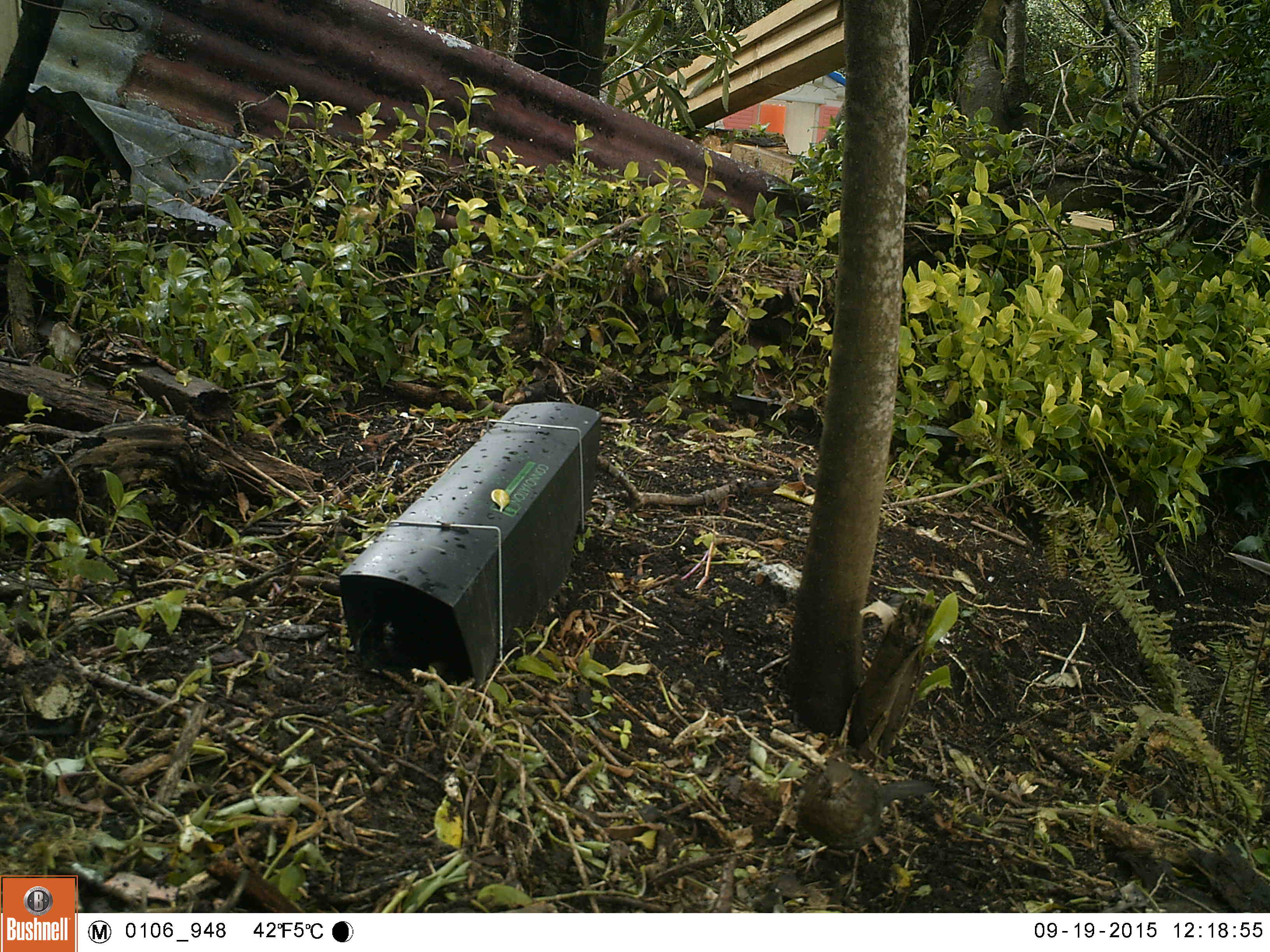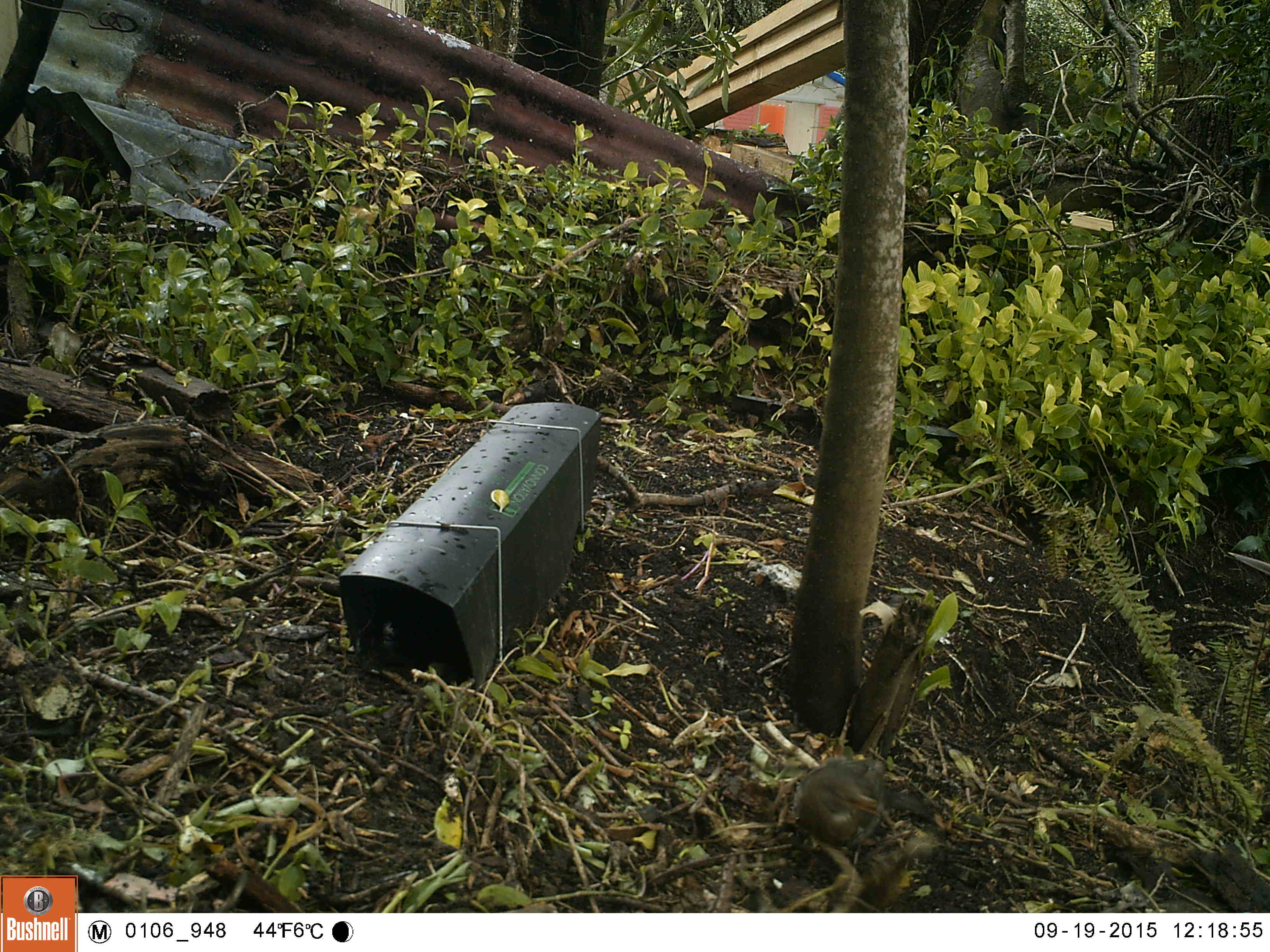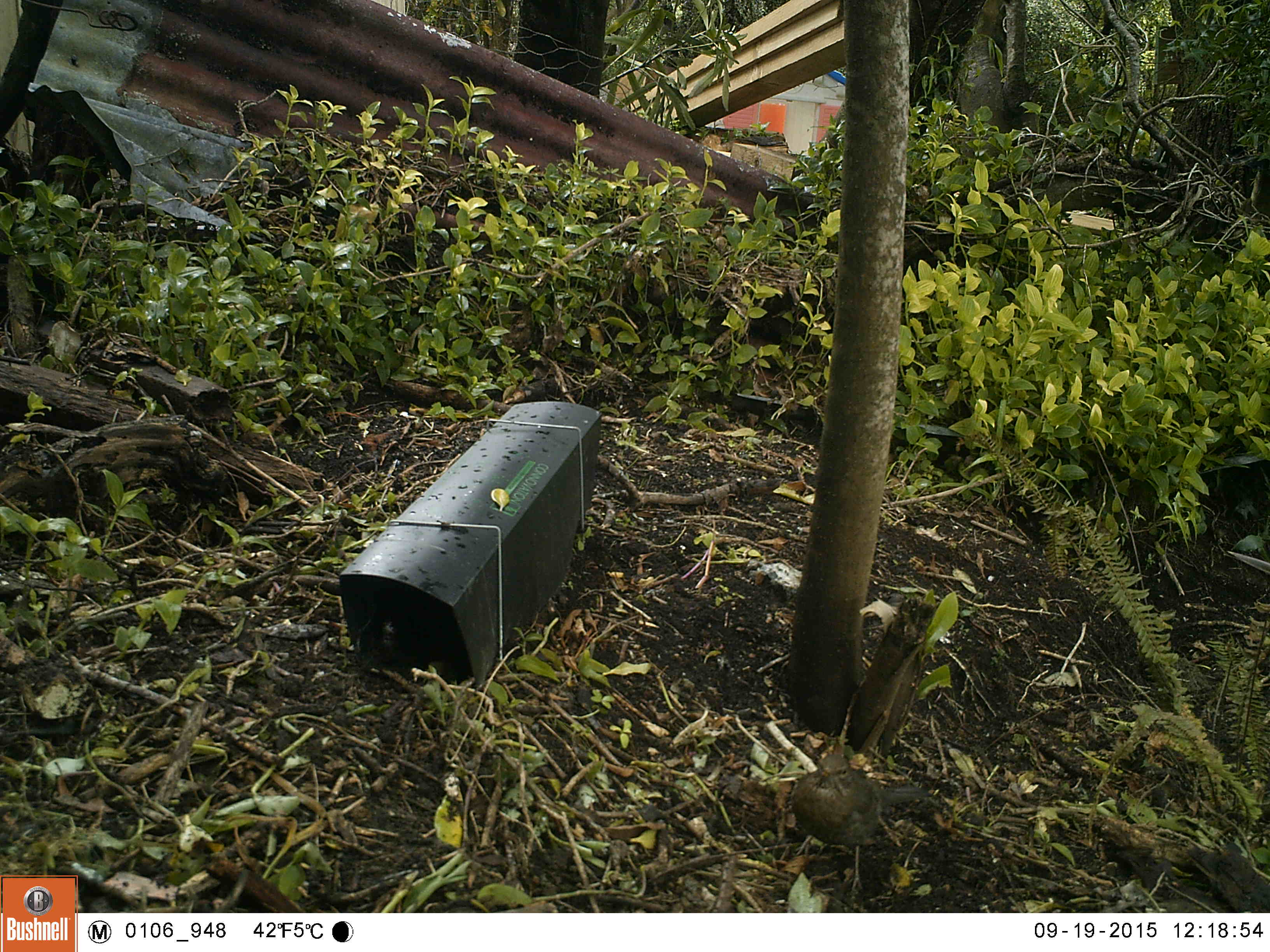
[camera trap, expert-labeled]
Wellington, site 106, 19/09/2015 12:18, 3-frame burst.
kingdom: Animalia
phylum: Chordata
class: Aves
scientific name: Aves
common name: bird